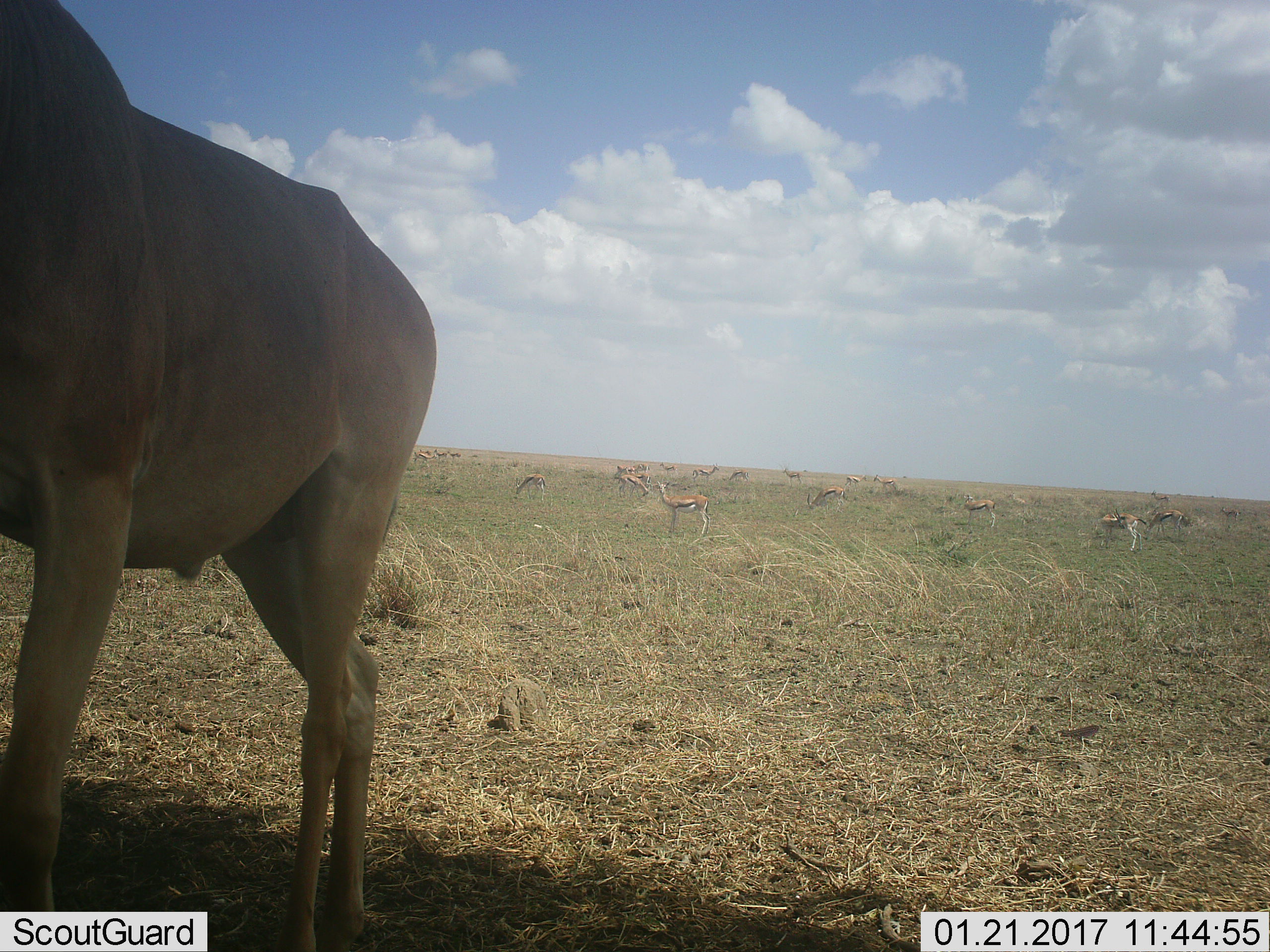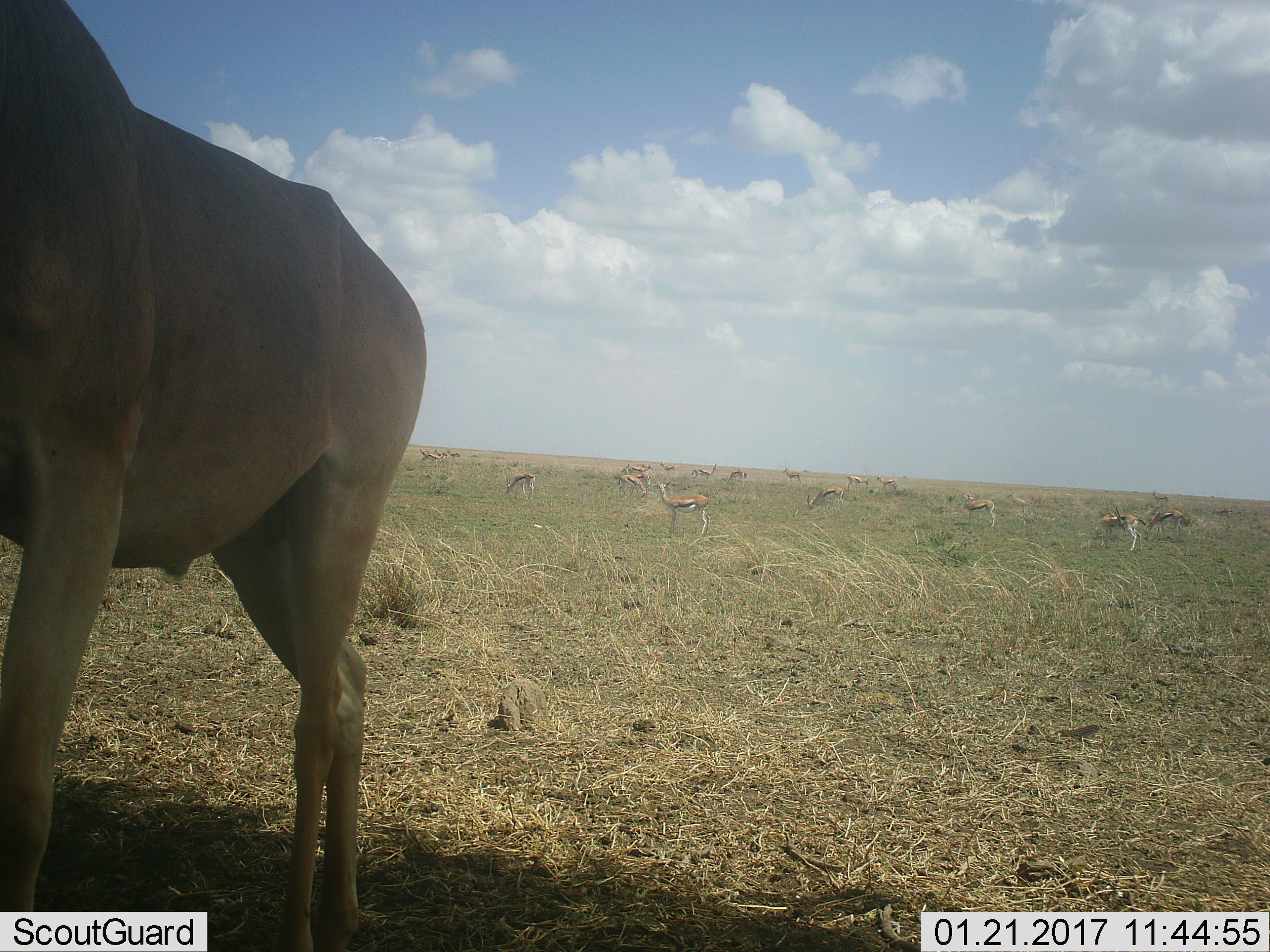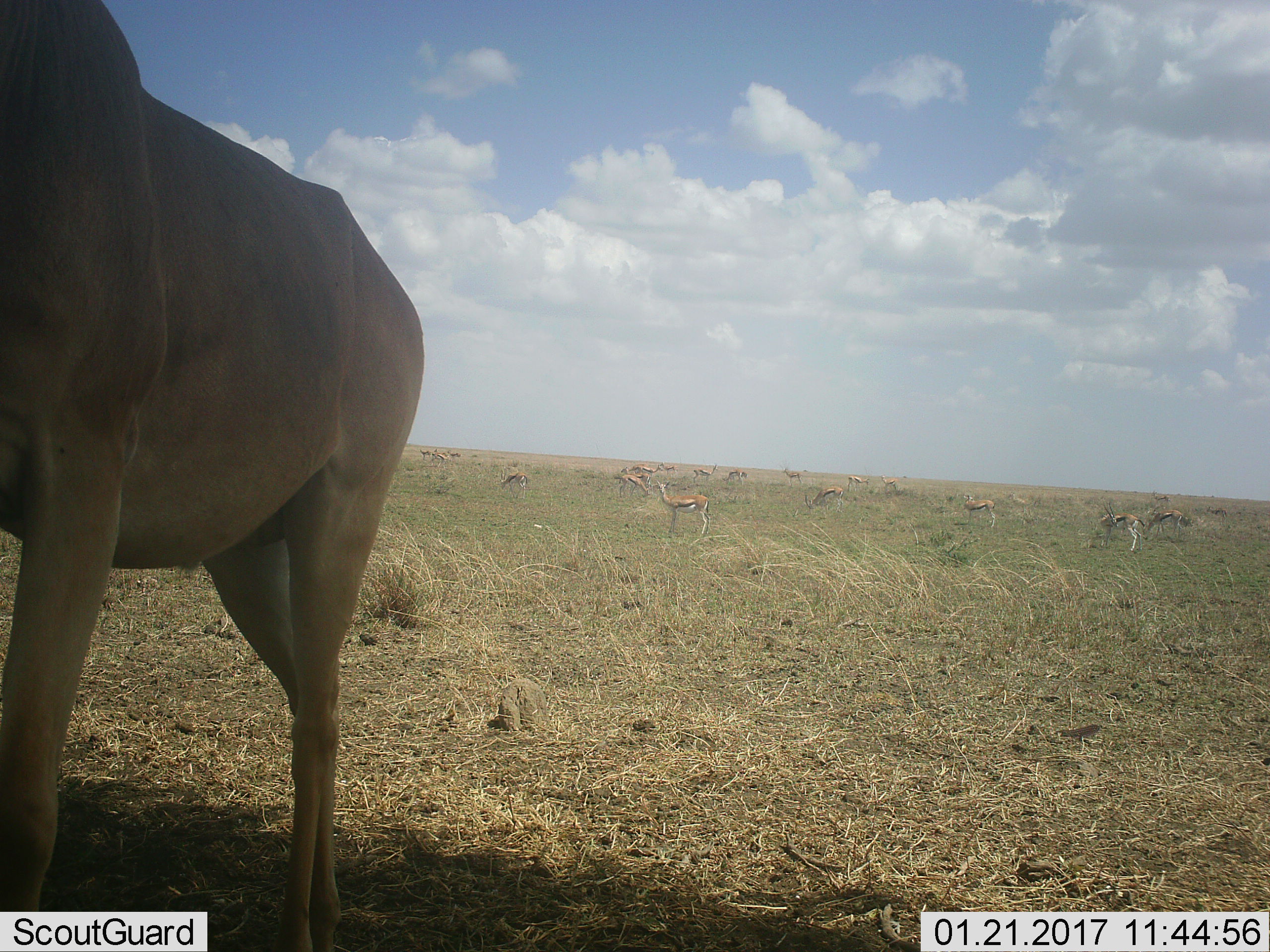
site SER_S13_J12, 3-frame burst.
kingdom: Animalia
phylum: Chordata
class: Mammalia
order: Artiodactyla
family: Bovidae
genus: Eudorcas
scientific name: Eudorcas thomsonii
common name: thomson's gazelle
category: gazellethomsons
Gazellethomsons (thomson's gazelle) (Eudorcas thomsonii), count 11-50. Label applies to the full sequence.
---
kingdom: Animalia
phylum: Chordata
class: Mammalia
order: Artiodactyla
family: Bovidae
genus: Alcelaphus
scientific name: Alcelaphus buselaphus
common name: hartebeest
Hartebeest (Alcelaphus buselaphus), count 1. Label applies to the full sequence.